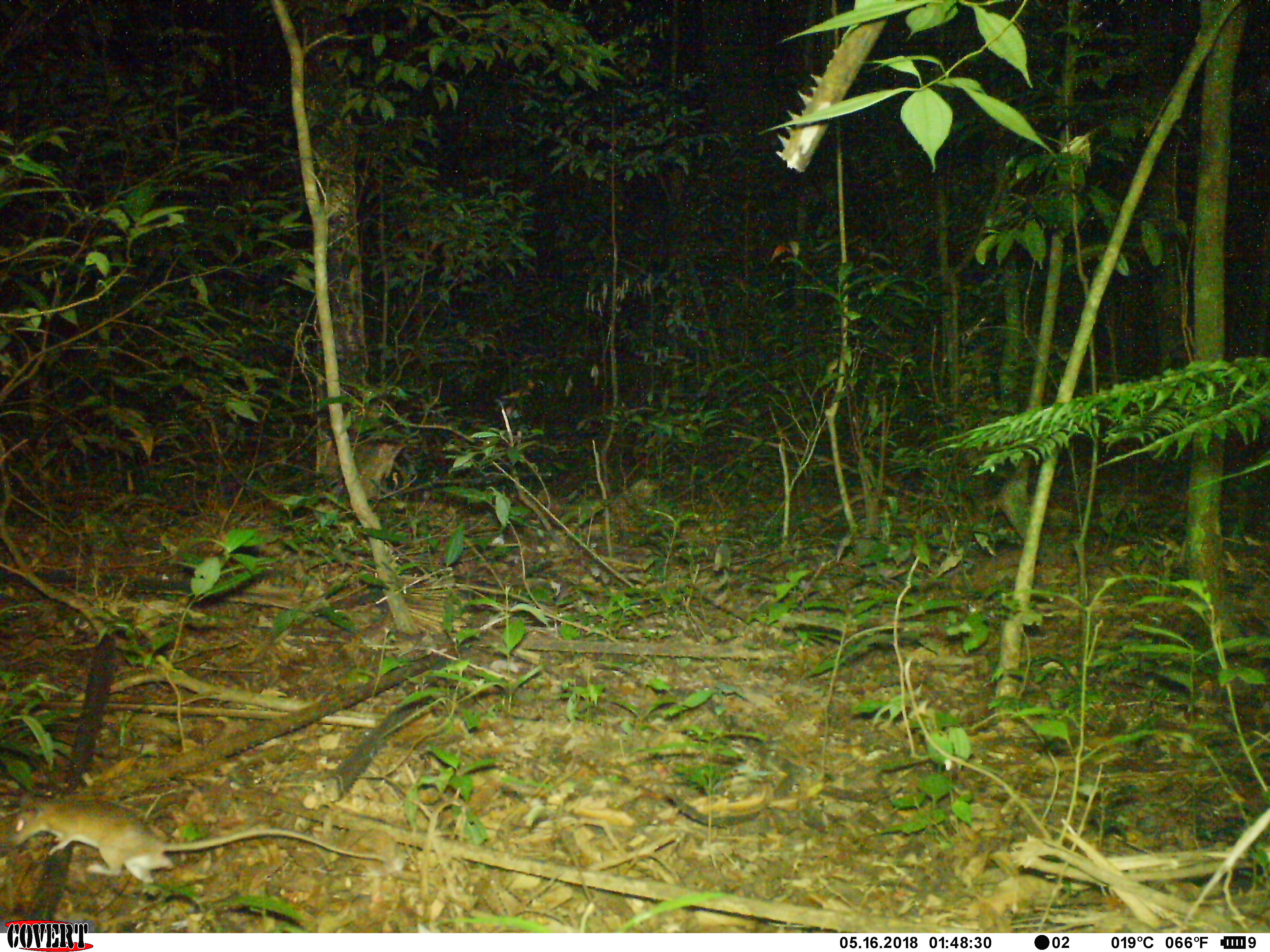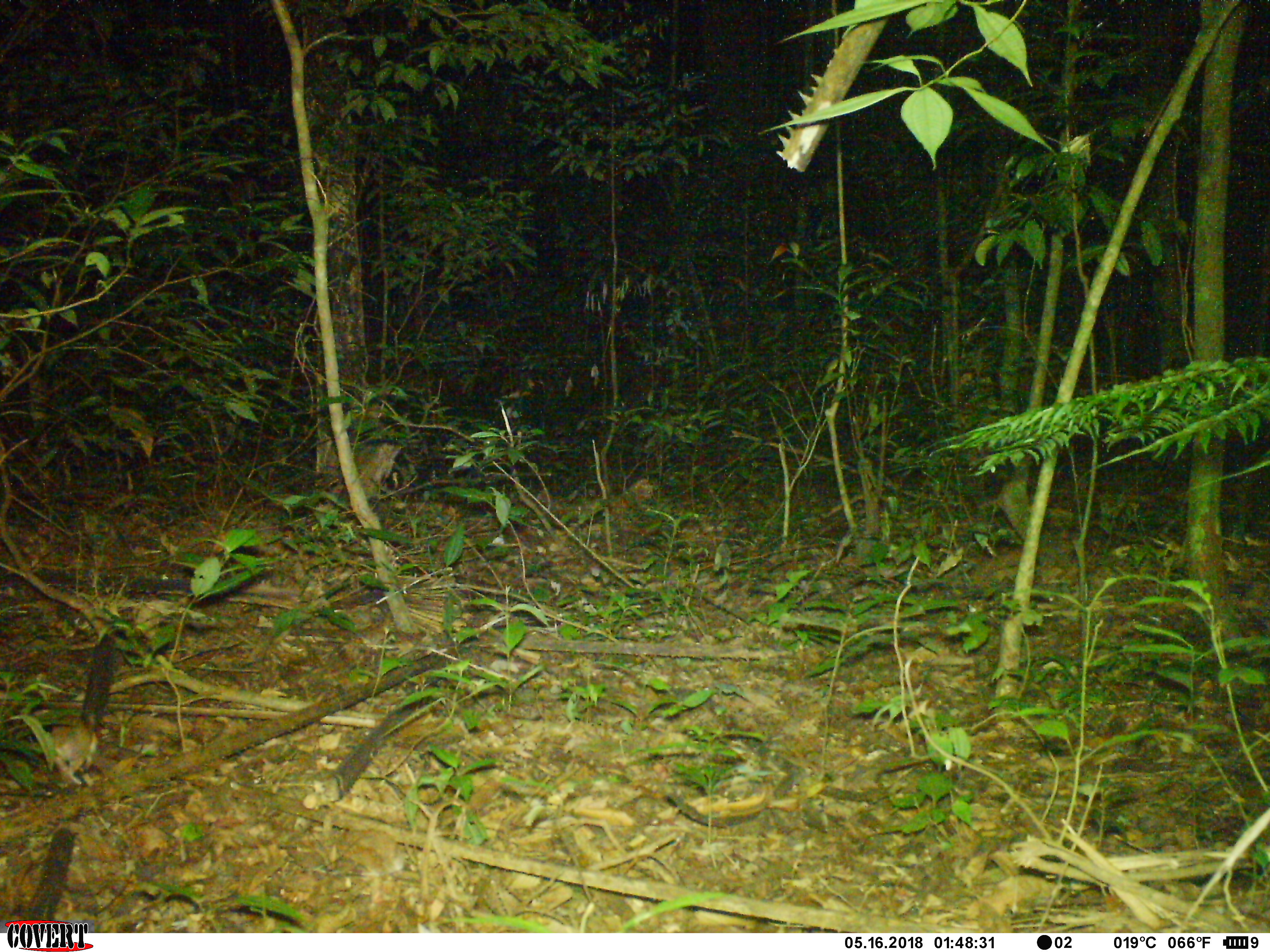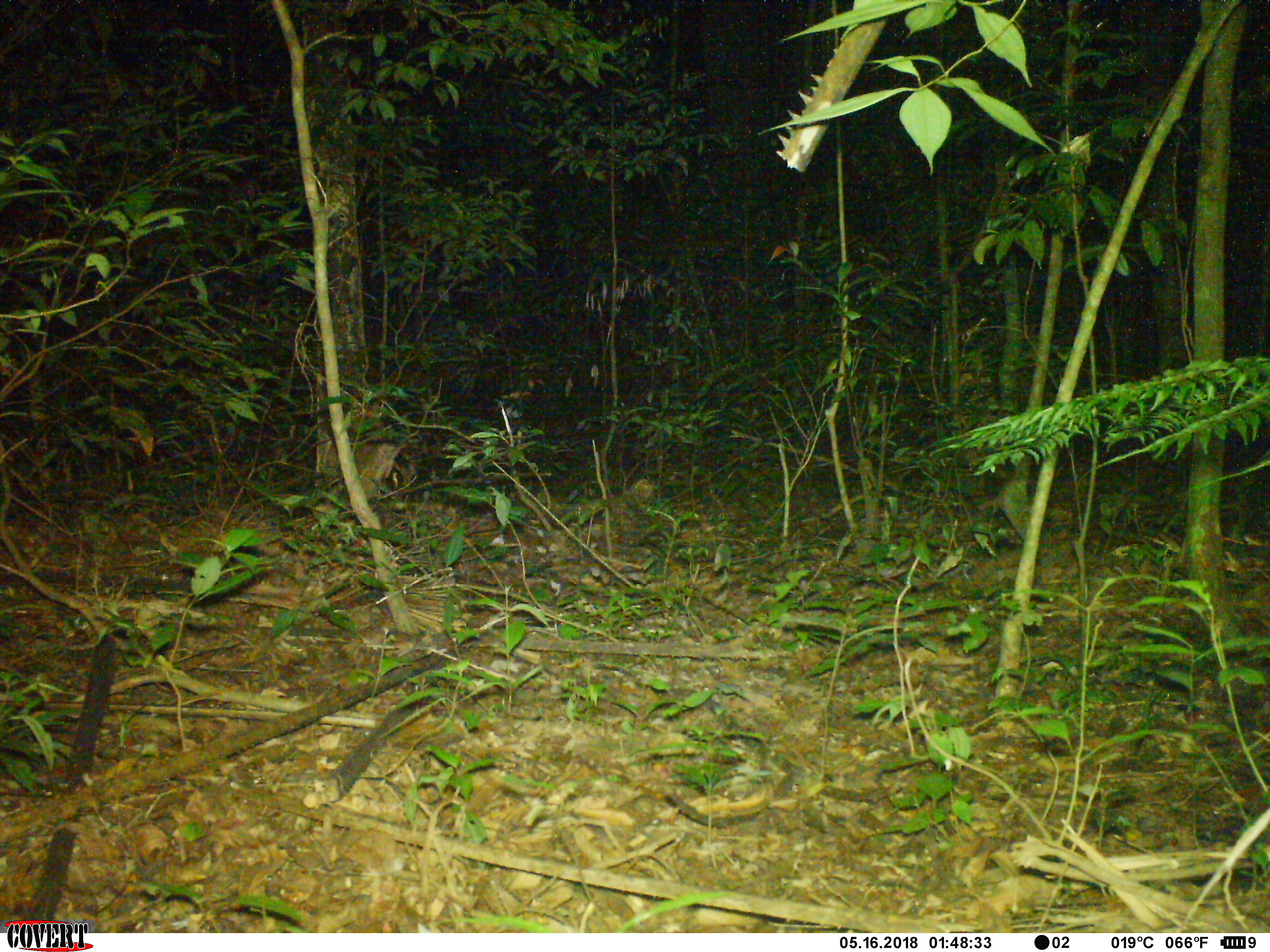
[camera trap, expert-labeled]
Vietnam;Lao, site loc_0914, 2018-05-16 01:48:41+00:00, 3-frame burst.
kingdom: Animalia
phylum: Chordata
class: Mammalia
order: Rodentia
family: Muridae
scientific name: Muridae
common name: old-world mice and rats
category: unidentified murid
Unidentified murid (old-world mice and rats) (Muridae). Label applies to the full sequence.